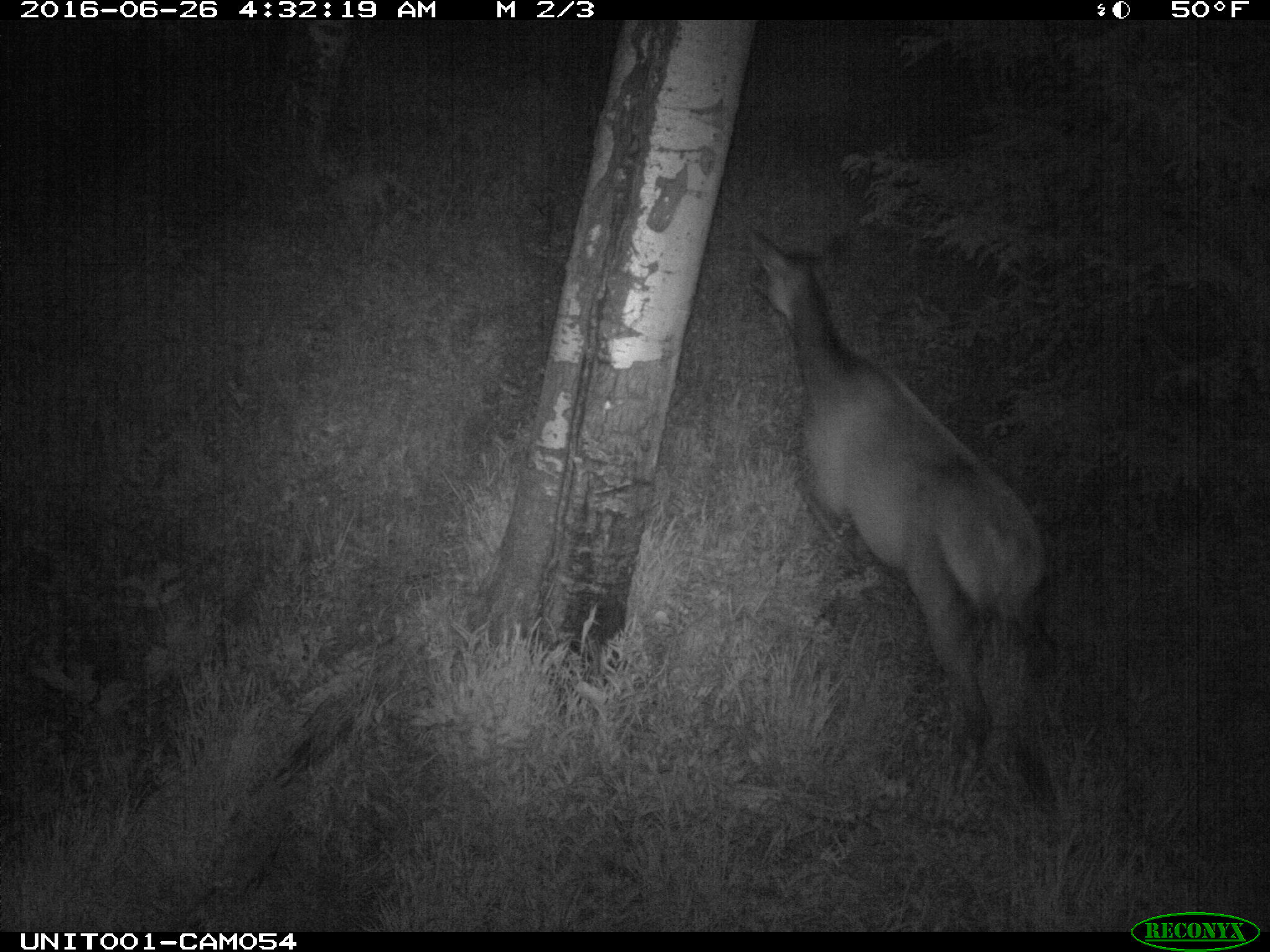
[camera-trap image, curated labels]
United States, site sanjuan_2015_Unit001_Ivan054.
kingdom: Animalia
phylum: Chordata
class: Mammalia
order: Artiodactyla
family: Cervidae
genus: Cervus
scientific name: Cervus elaphus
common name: red deer